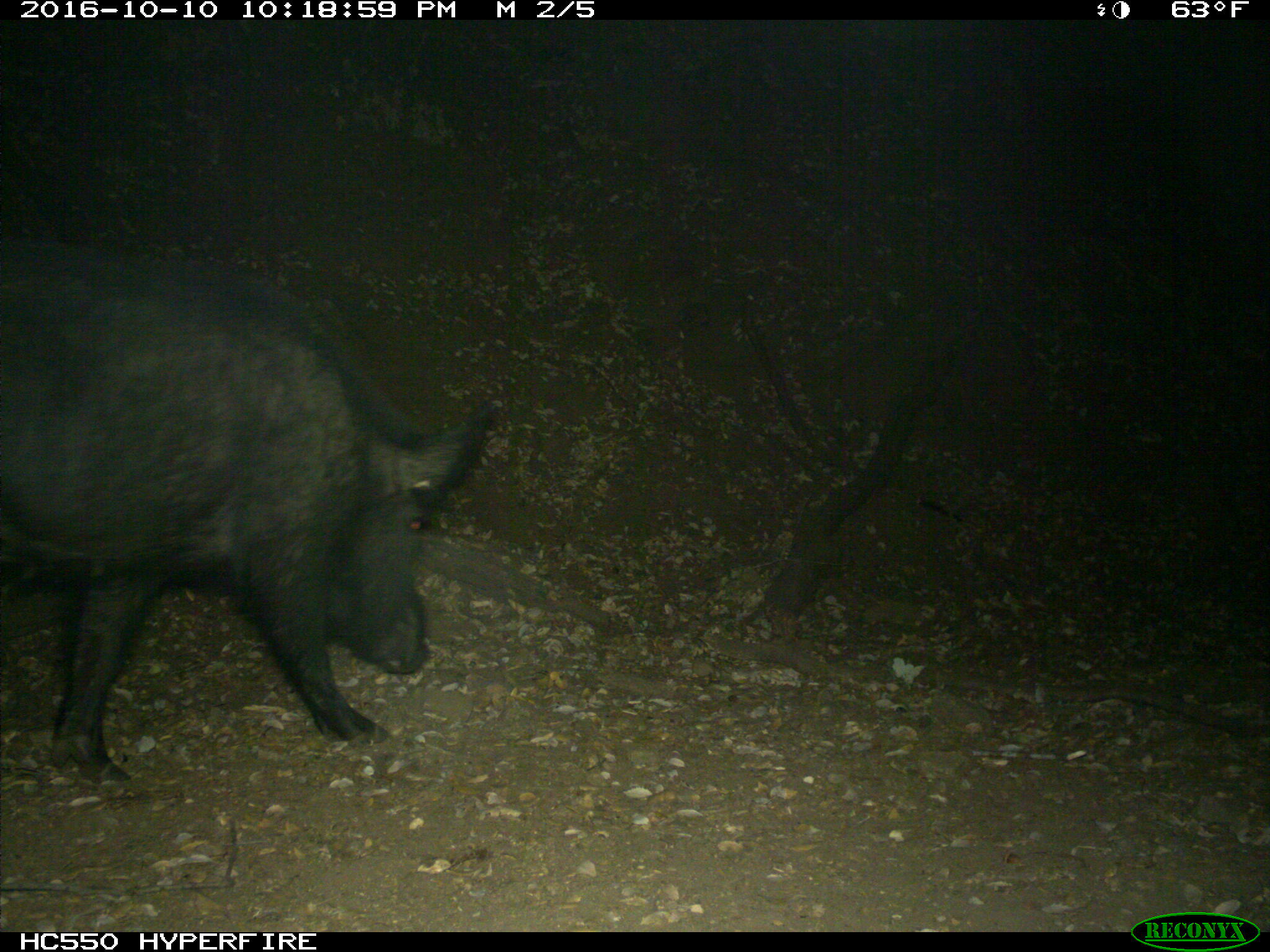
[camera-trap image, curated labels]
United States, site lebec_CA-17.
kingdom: Animalia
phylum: Chordata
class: Mammalia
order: Artiodactyla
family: Suidae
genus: Sus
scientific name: Sus scrofa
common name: wild boar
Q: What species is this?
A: Sus scrofa (wild boar).